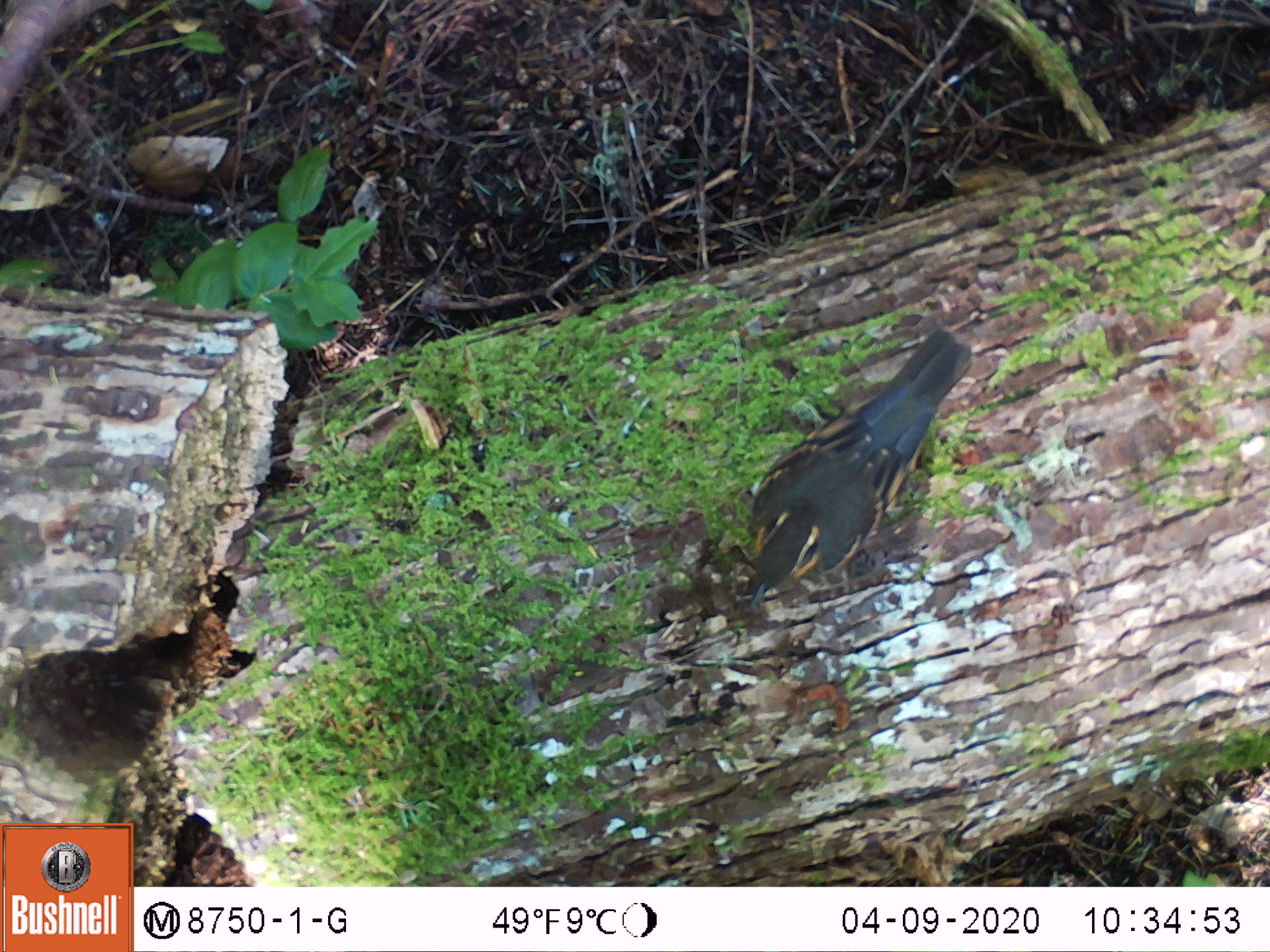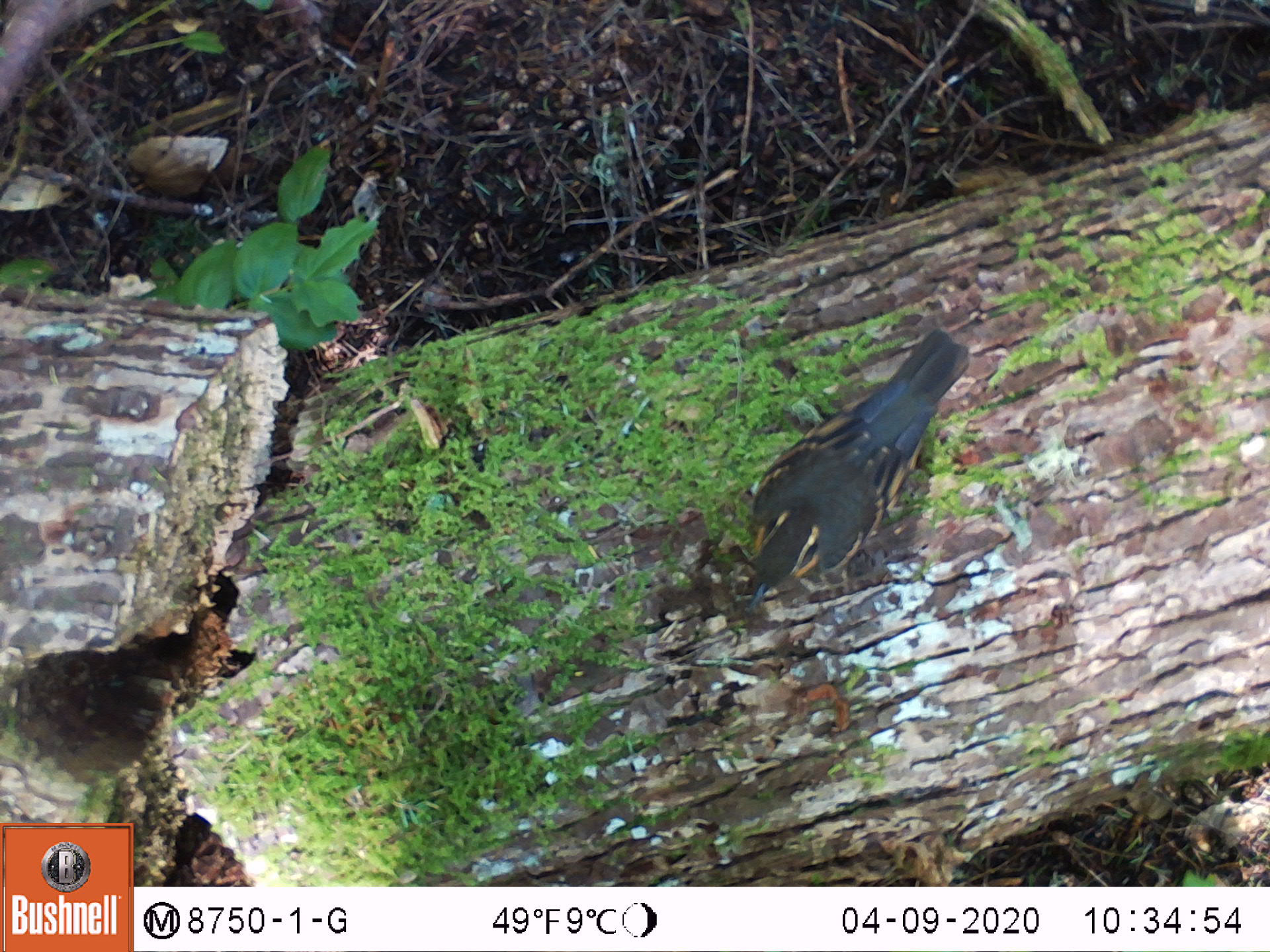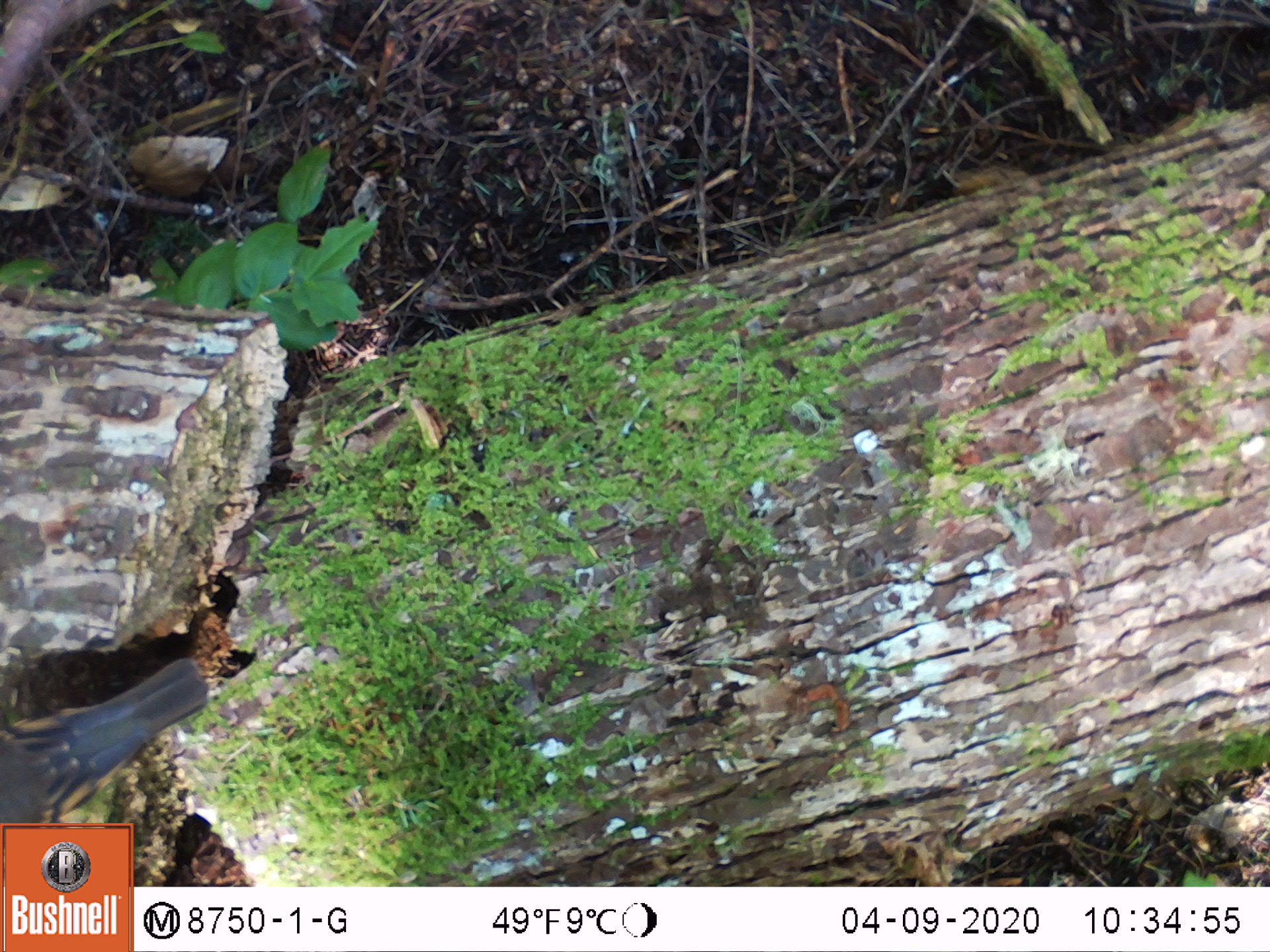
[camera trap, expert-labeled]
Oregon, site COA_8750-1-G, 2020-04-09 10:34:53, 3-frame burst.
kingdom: Animalia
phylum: Chordata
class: Aves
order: Passeriformes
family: Turdidae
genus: Ixoreus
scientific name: Ixoreus naevius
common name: varied thrush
Varied thrush (Ixoreus naevius).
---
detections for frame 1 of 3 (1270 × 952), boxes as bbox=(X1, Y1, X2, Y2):
varied thrush: bbox=(740, 326, 975, 603)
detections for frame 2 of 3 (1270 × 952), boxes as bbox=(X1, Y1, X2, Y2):
varied thrush: bbox=(740, 328, 975, 603)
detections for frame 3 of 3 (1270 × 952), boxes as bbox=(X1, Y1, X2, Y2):
varied thrush: bbox=(1, 658, 213, 820)